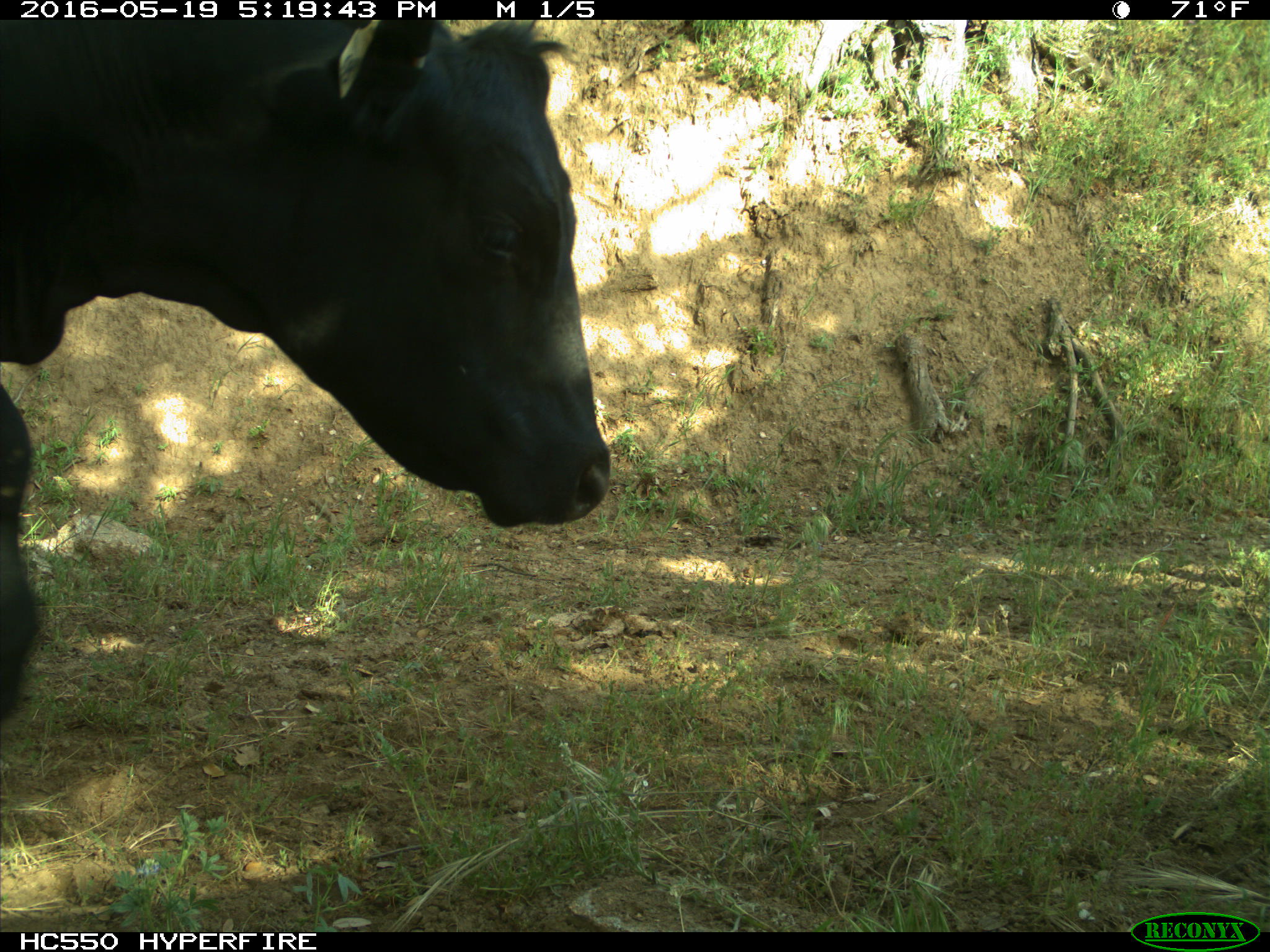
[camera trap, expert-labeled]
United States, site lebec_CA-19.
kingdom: Animalia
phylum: Chordata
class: Mammalia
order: Artiodactyla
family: Bovidae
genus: Bos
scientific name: Bos taurus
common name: domestic cow